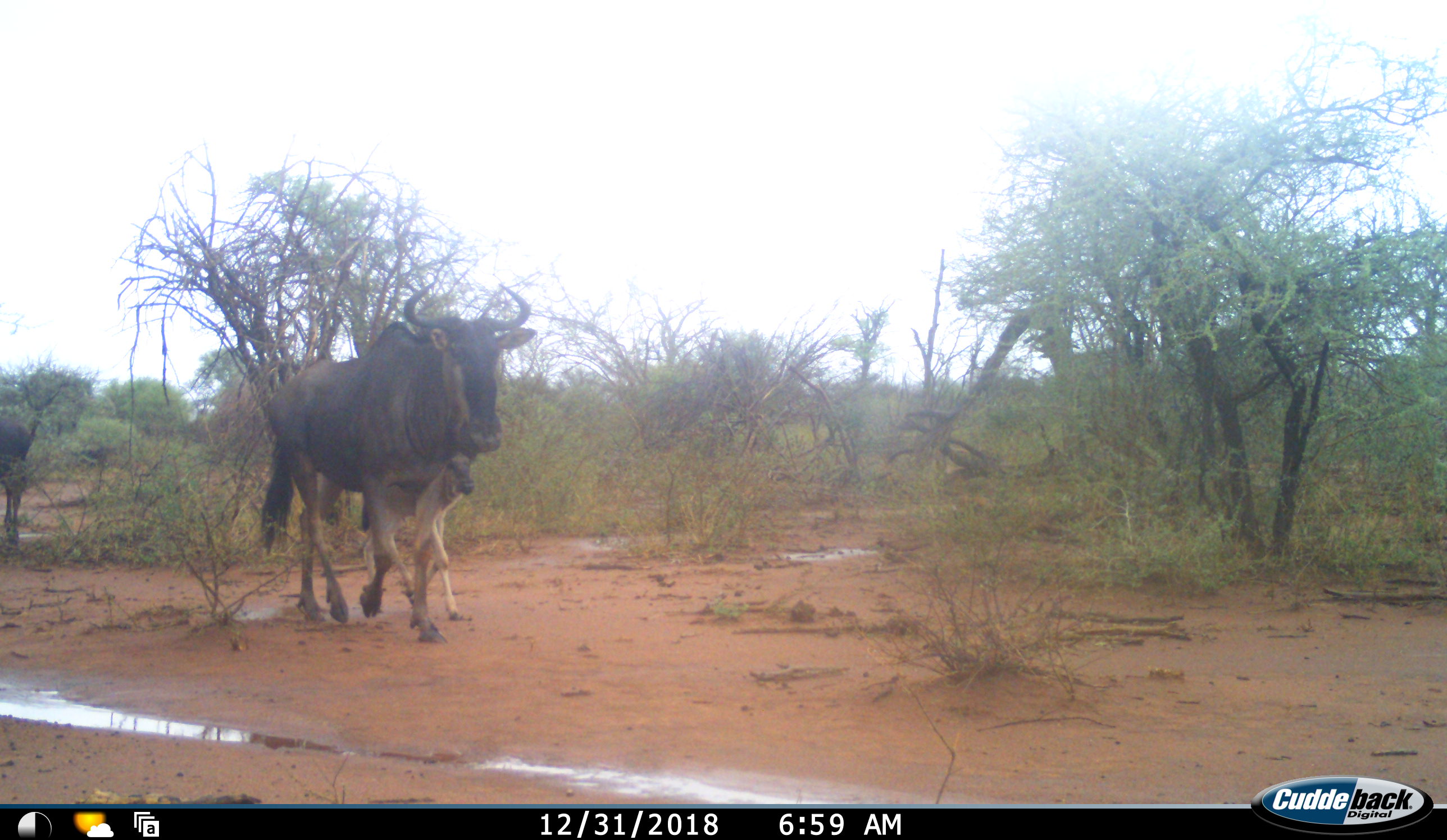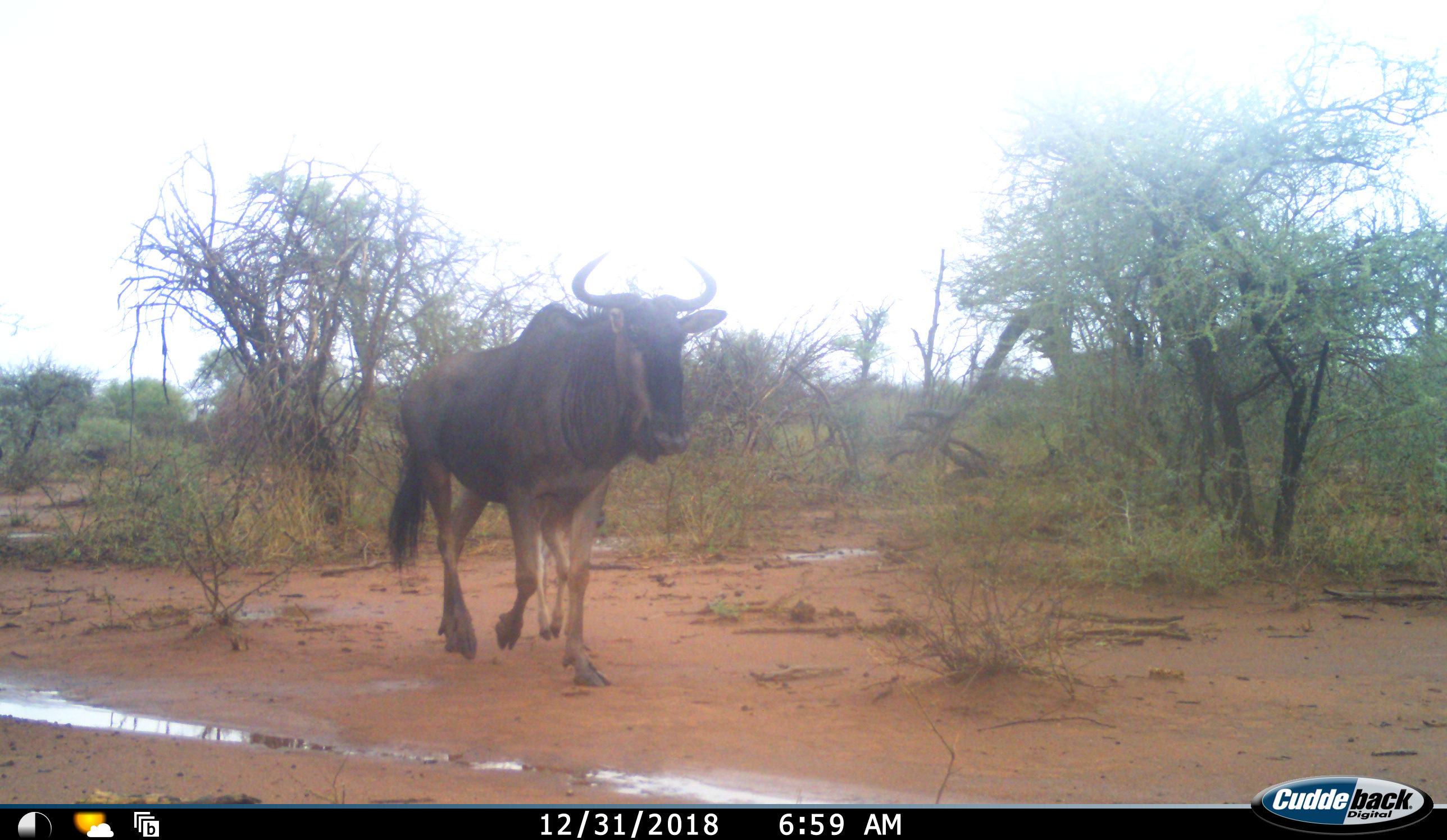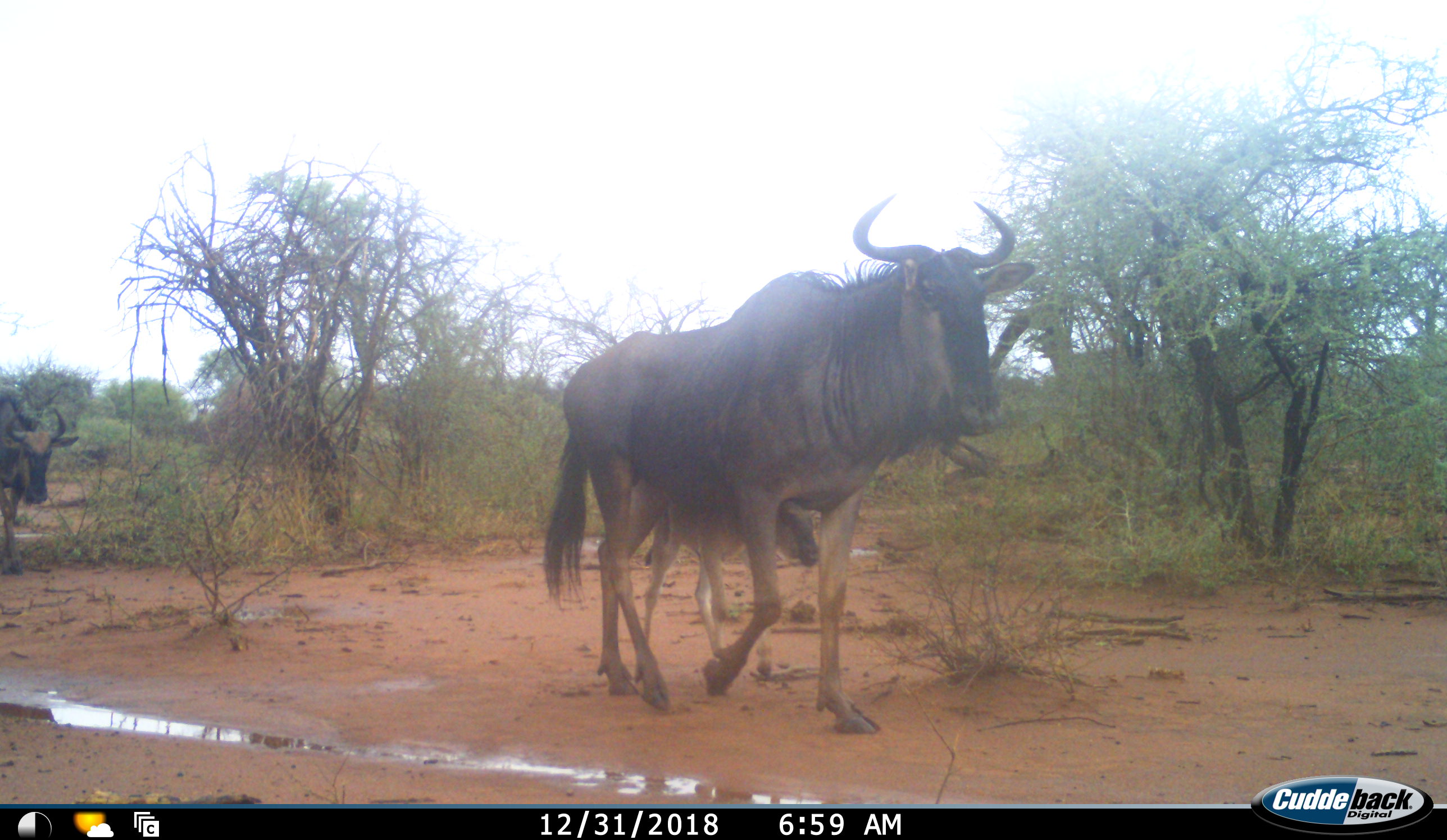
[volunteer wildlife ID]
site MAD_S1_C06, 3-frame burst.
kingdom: Animalia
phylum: Chordata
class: Mammalia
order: Artiodactyla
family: Bovidae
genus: Connochaetes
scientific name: Connochaetes taurinus taurinus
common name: blue wildebeest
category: wildebeestblue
Wildebeestblue (blue wildebeest) (Connochaetes taurinus taurinus), count 3. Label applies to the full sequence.